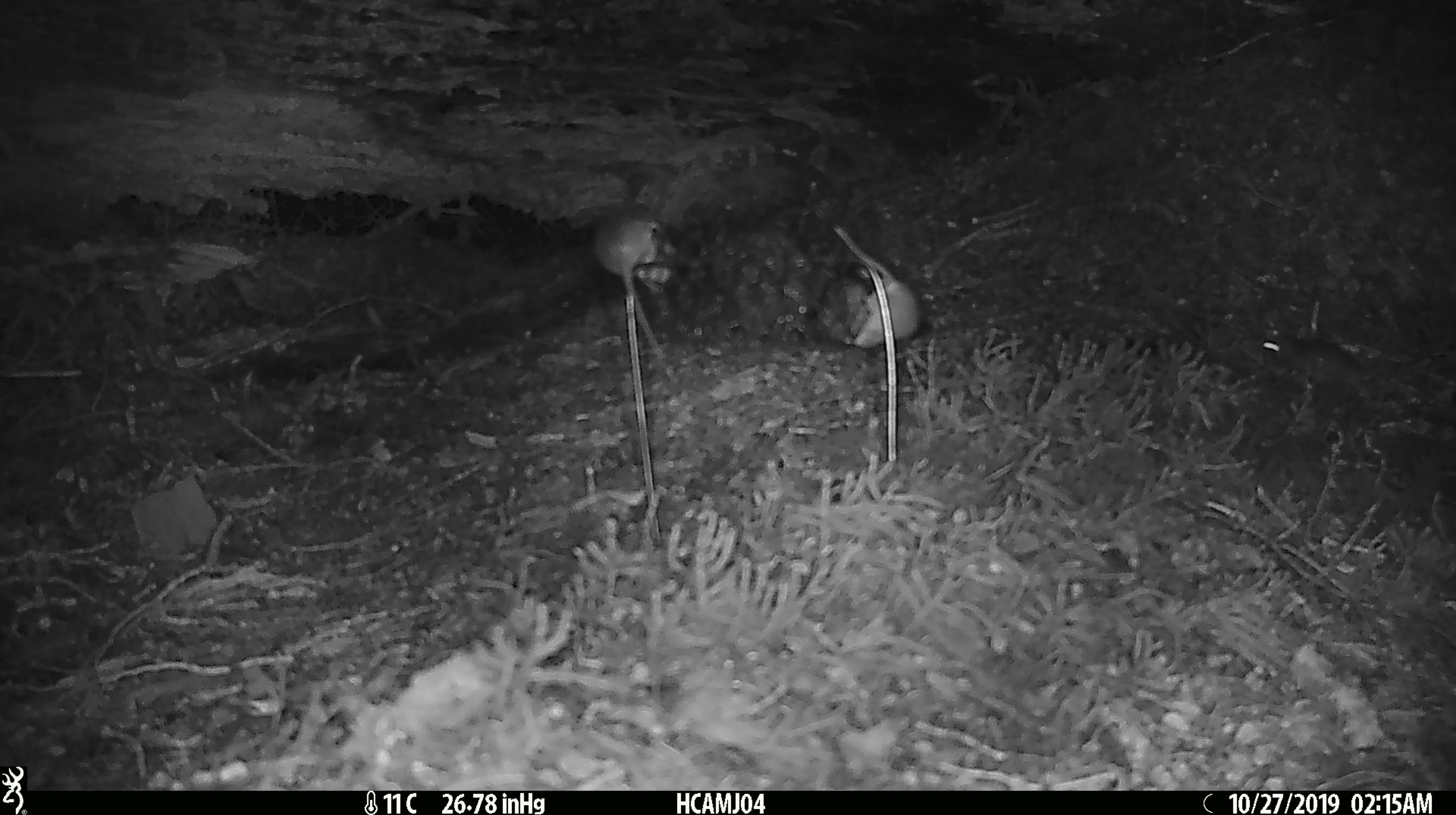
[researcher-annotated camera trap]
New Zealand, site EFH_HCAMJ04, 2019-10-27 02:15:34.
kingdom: Animalia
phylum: Chordata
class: Mammalia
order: Rodentia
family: Muridae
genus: Mus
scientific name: Mus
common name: mouse